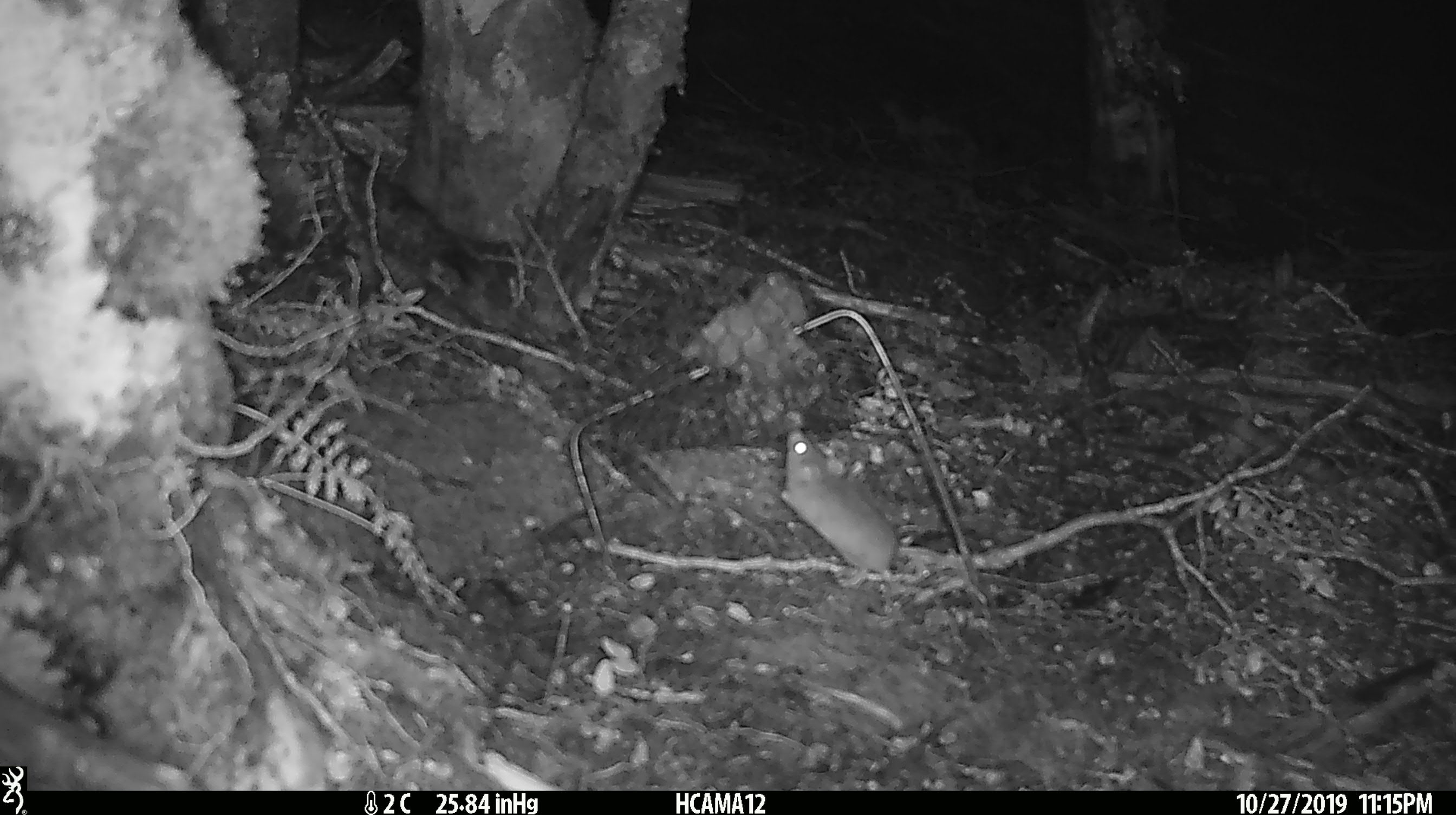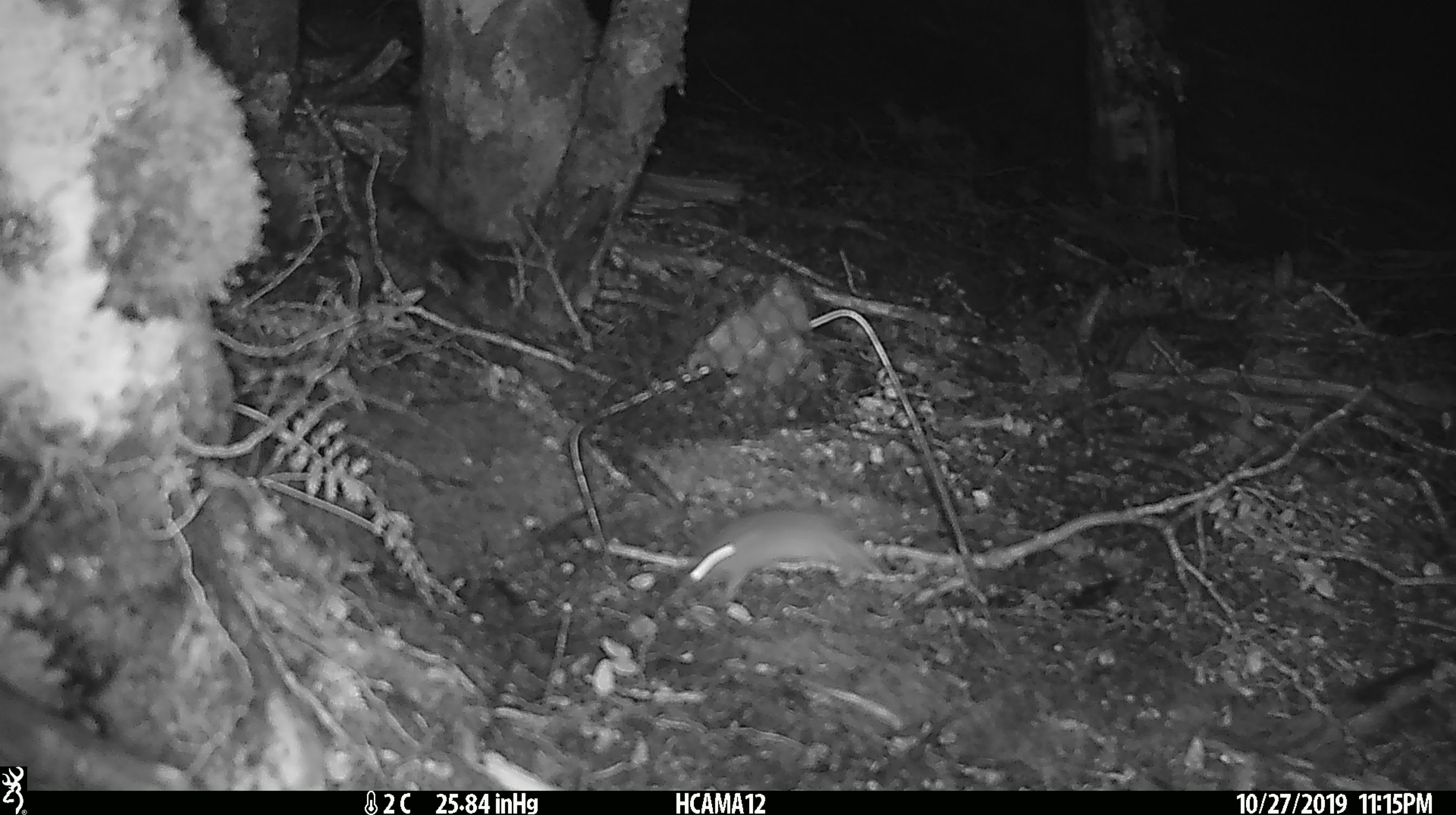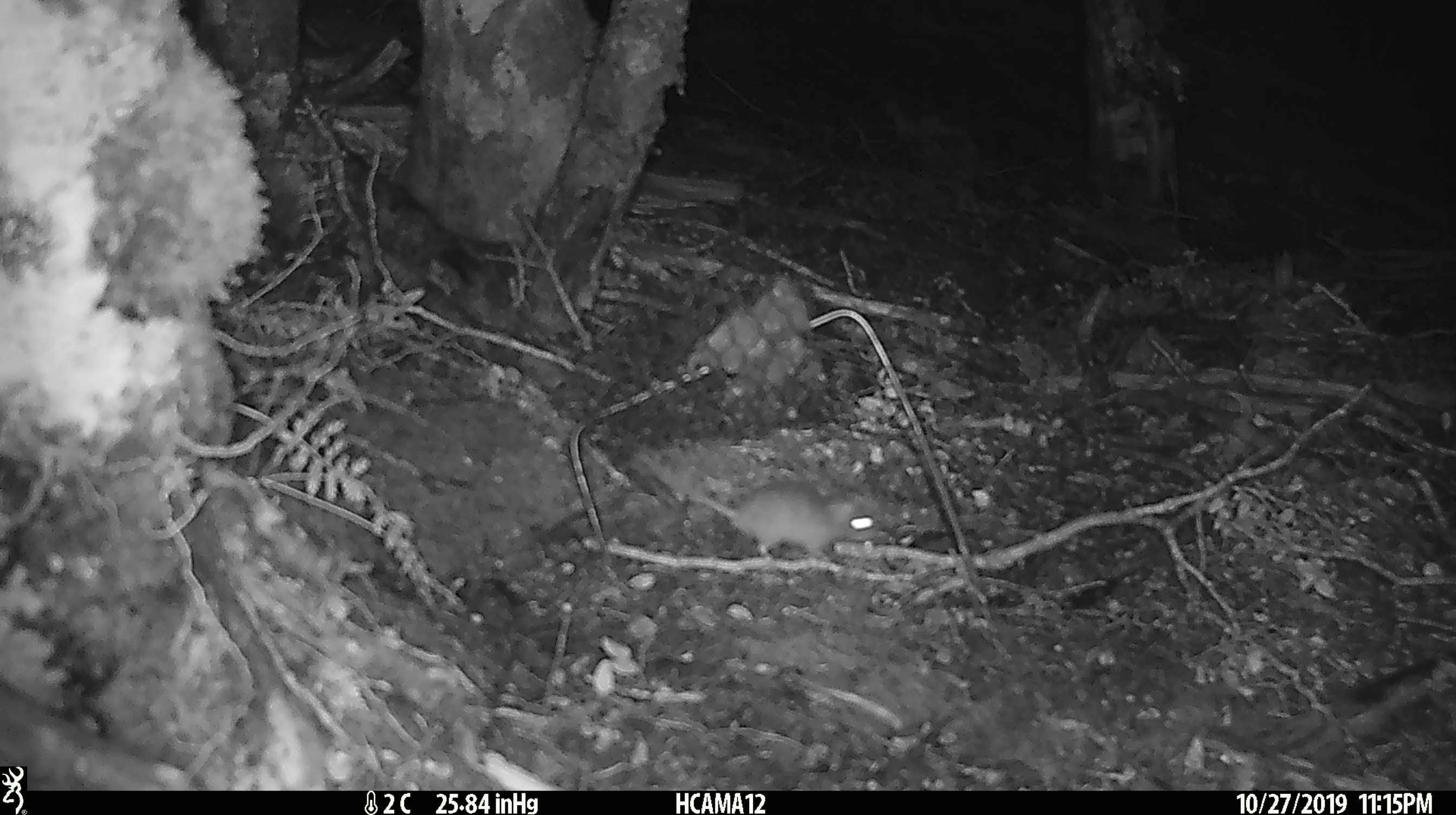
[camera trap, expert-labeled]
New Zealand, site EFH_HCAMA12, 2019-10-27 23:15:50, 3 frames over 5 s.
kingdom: Animalia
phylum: Chordata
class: Mammalia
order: Rodentia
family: Muridae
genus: Mus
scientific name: Mus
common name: mouse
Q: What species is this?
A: Mouse (Mus).